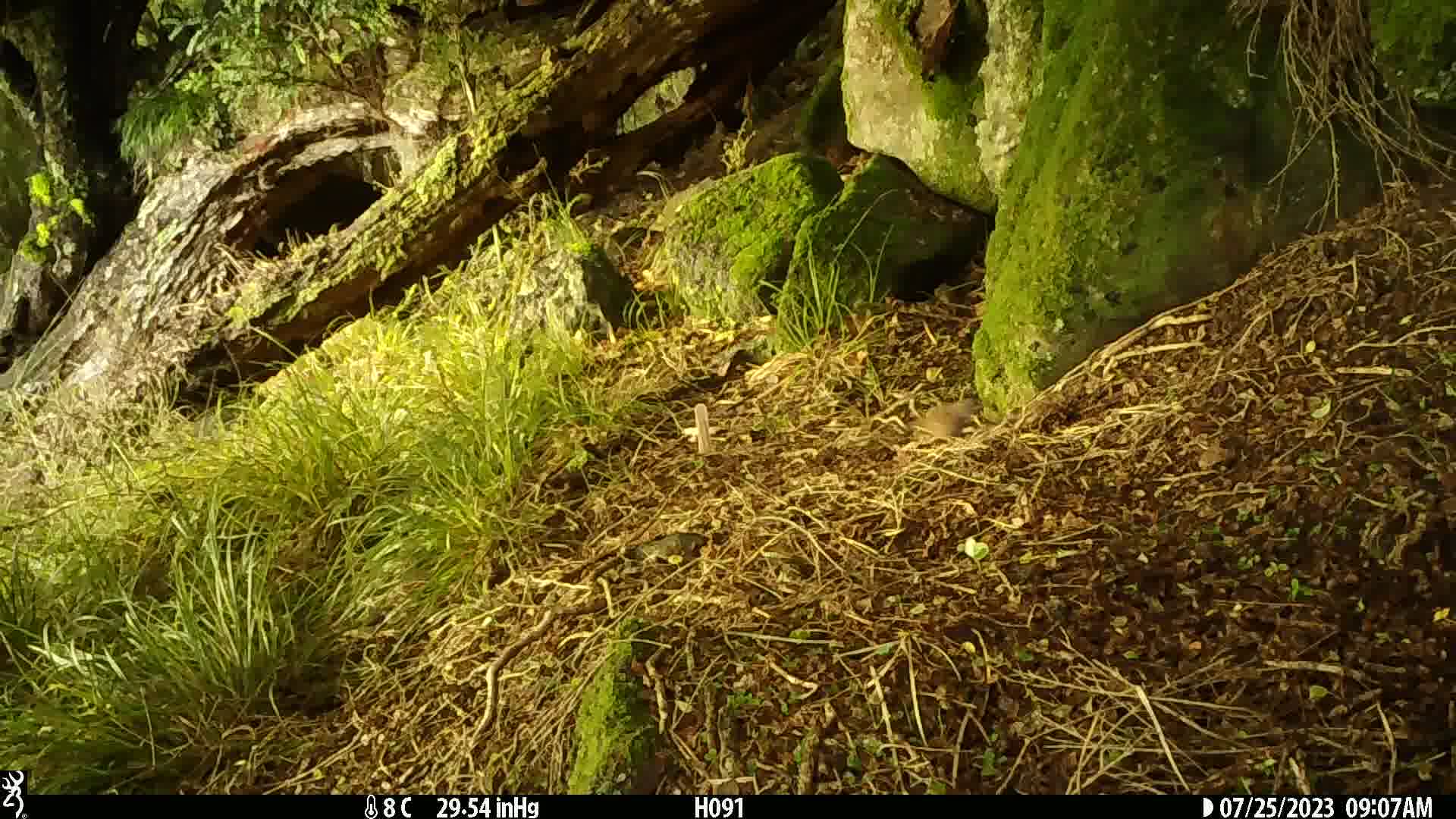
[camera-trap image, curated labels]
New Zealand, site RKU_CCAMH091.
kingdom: Animalia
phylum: Chordata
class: Aves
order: Passeriformes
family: Prunellidae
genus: Prunella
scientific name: Prunella modularis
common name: dunnock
Dunnock (Prunella modularis).